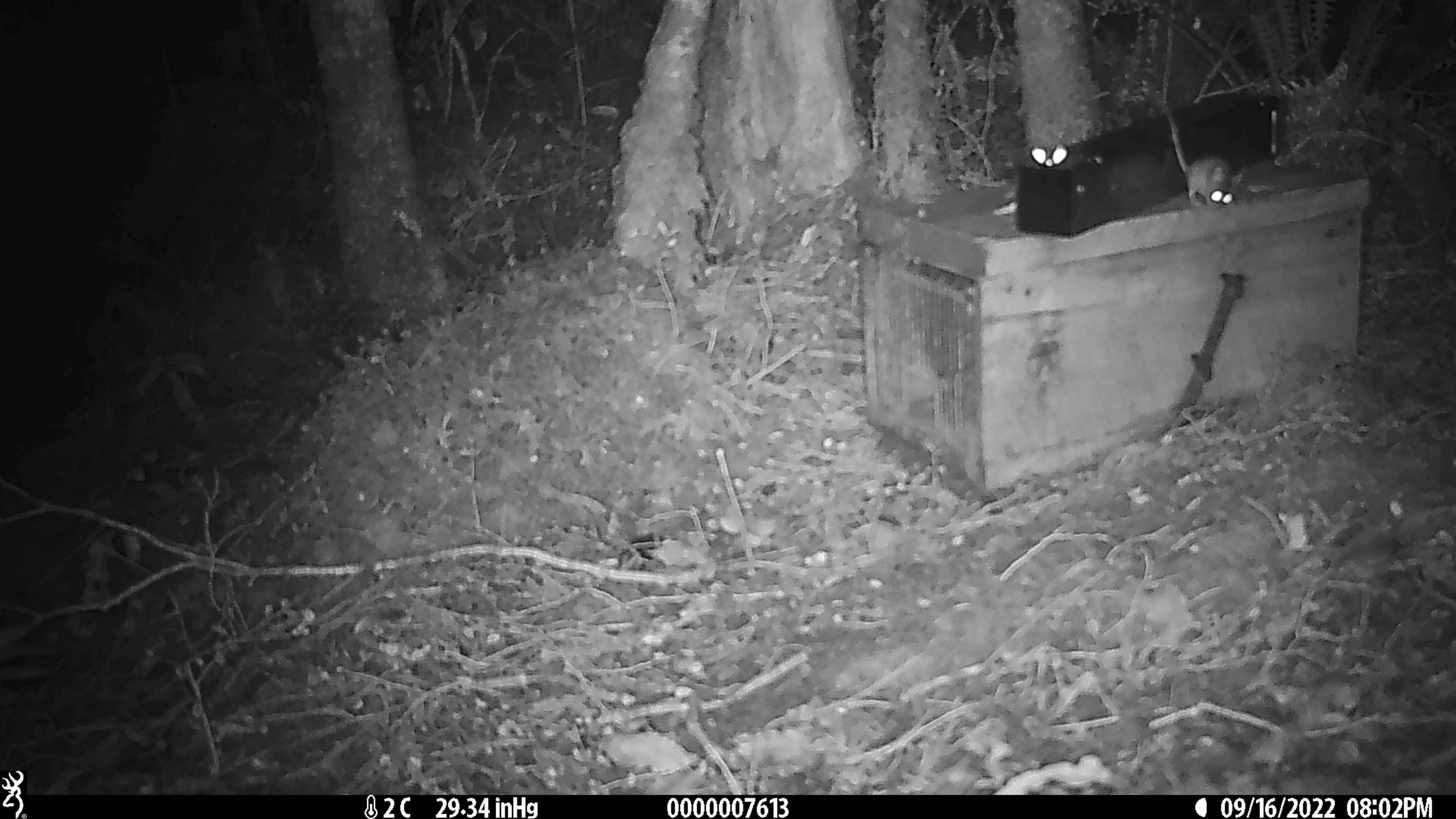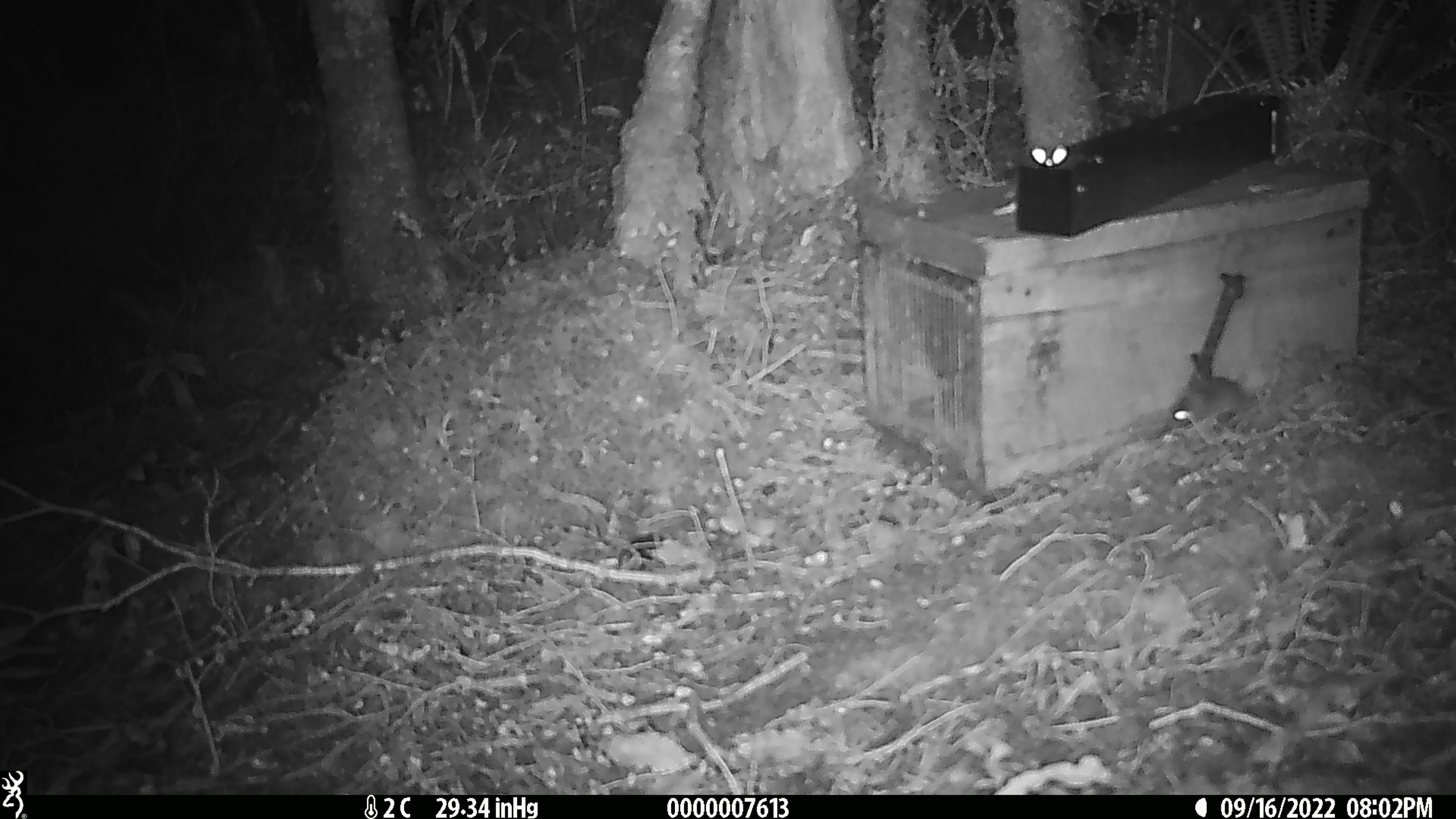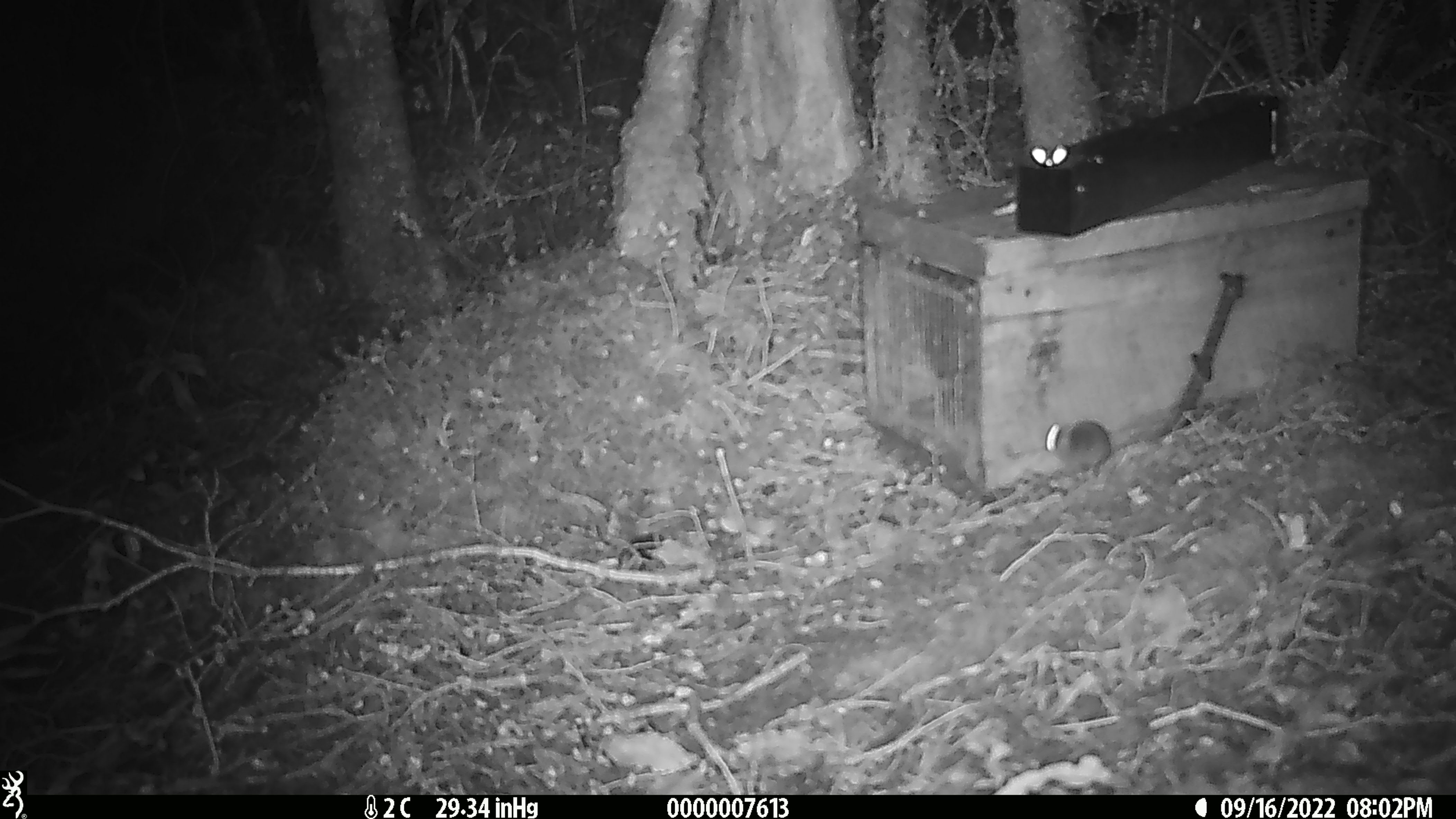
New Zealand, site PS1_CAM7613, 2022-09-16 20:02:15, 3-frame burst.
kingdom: Animalia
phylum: Chordata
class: Mammalia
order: Rodentia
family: Muridae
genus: Mus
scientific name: Mus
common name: mouse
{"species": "mouse (Mus)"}